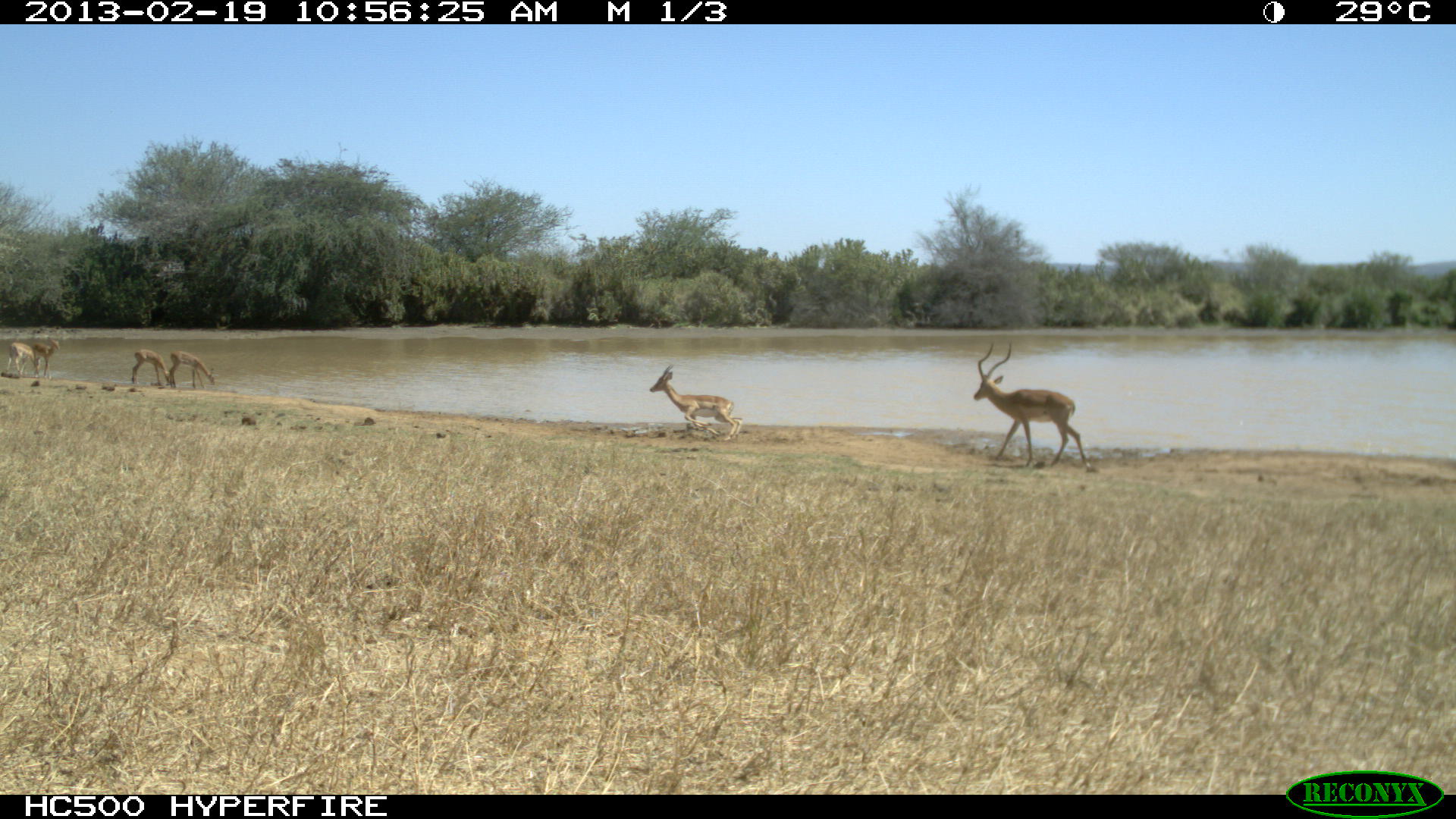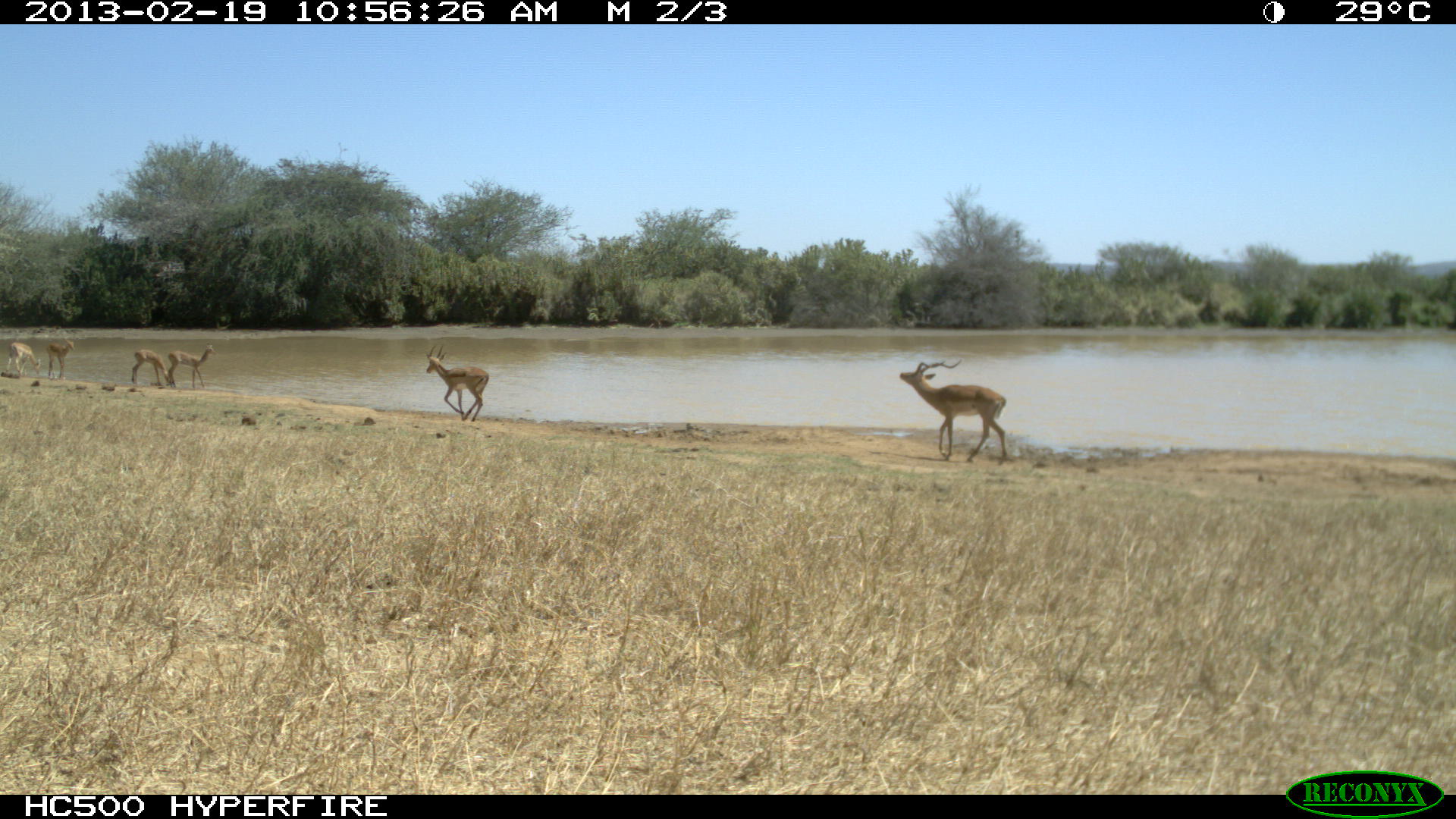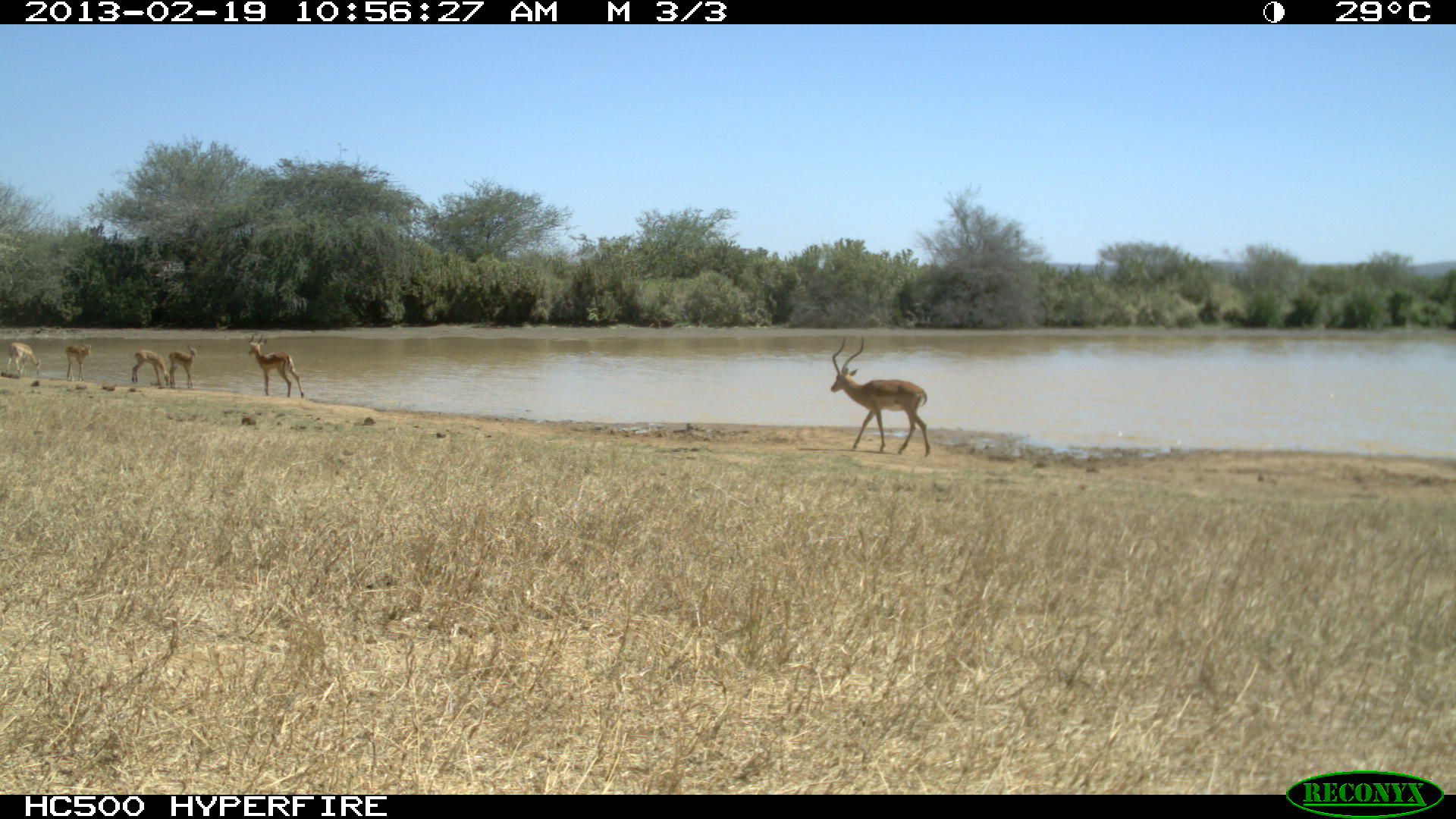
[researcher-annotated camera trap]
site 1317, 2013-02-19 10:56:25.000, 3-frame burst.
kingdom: Animalia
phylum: Chordata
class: Mammalia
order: Artiodactyla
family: Bovidae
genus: Aepyceros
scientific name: Aepyceros melampus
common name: impala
Aepyceros melampus (impala), count 6.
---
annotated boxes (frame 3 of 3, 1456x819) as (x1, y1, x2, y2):
aepyceros melampus: (830, 333, 930, 459); (246, 332, 304, 397); (170, 343, 201, 390); (132, 349, 170, 386); (6, 342, 41, 375); (64, 341, 91, 381)